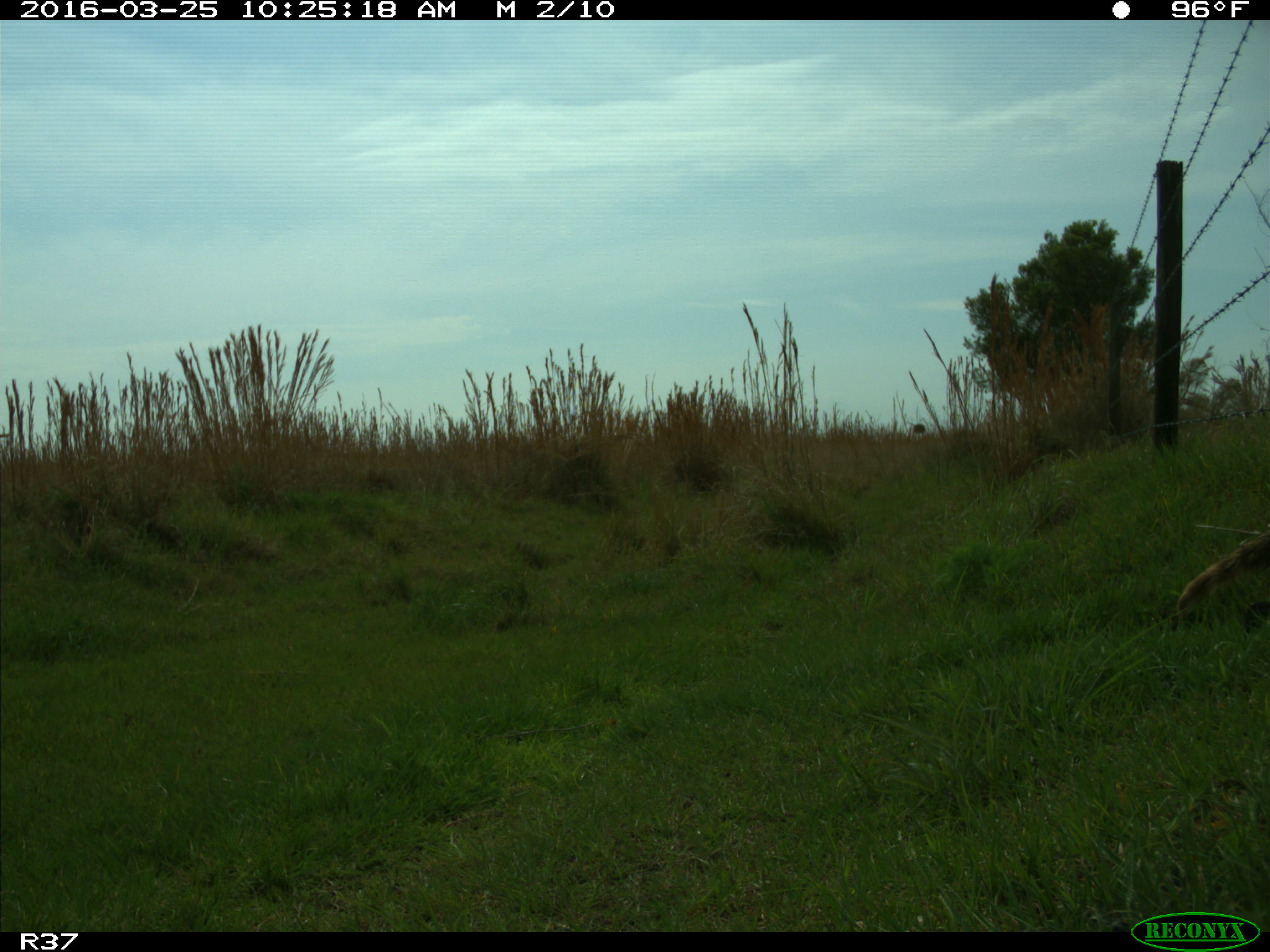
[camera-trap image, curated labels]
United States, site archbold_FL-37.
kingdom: Animalia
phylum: Chordata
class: Mammalia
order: Carnivora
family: Procyonidae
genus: Procyon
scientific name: Procyon lotor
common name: common raccoon